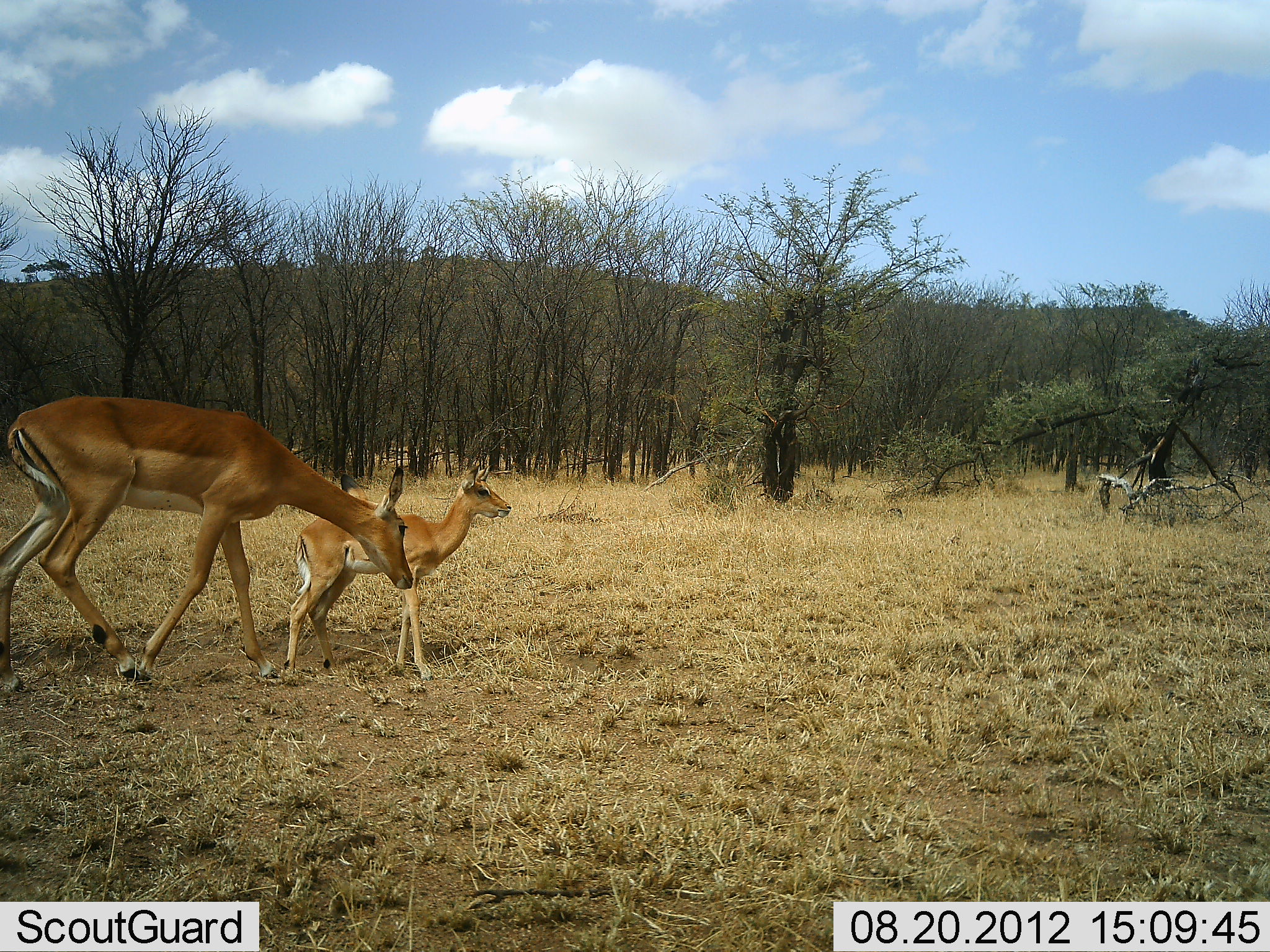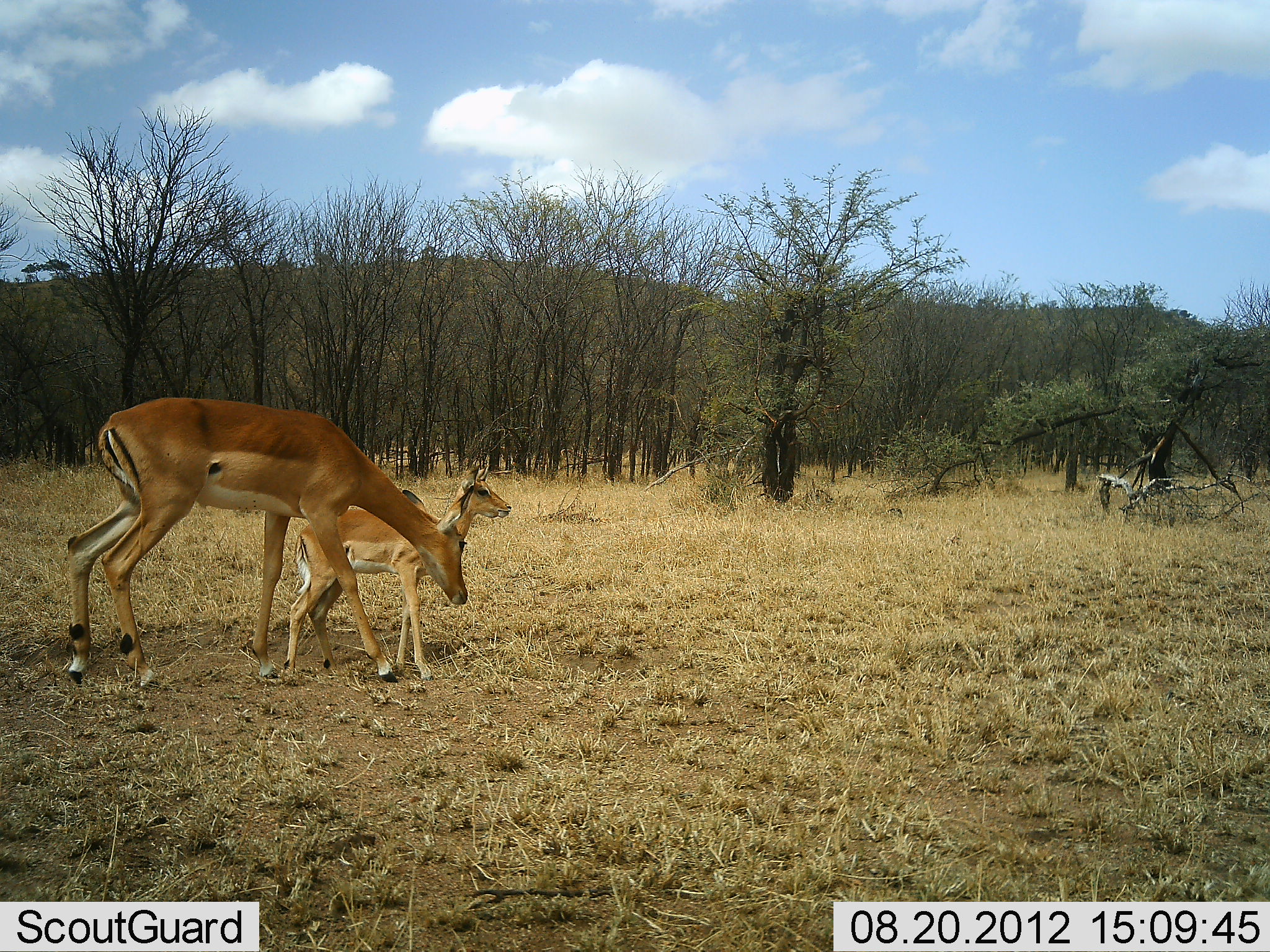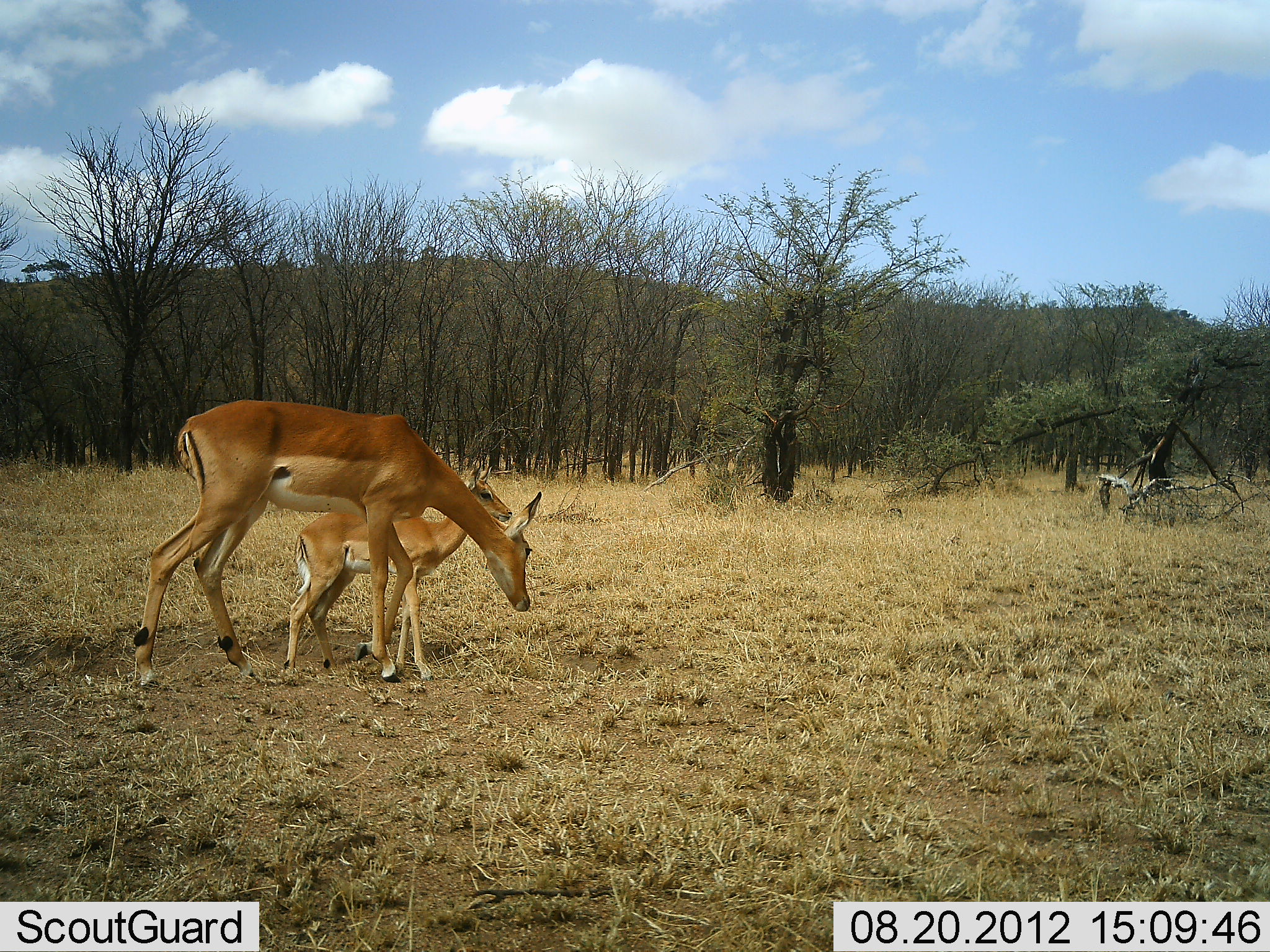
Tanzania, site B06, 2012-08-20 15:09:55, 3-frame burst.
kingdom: Animalia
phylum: Chordata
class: Mammalia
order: Artiodactyla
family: Bovidae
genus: Aepyceros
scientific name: Aepyceros melampus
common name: impala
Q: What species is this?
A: Impala (Aepyceros melampus).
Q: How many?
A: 2.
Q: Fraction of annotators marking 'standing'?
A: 90%.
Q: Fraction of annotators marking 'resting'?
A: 0%.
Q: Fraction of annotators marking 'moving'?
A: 70%.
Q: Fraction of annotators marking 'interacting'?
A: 0%.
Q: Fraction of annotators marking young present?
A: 100%.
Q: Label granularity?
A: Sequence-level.